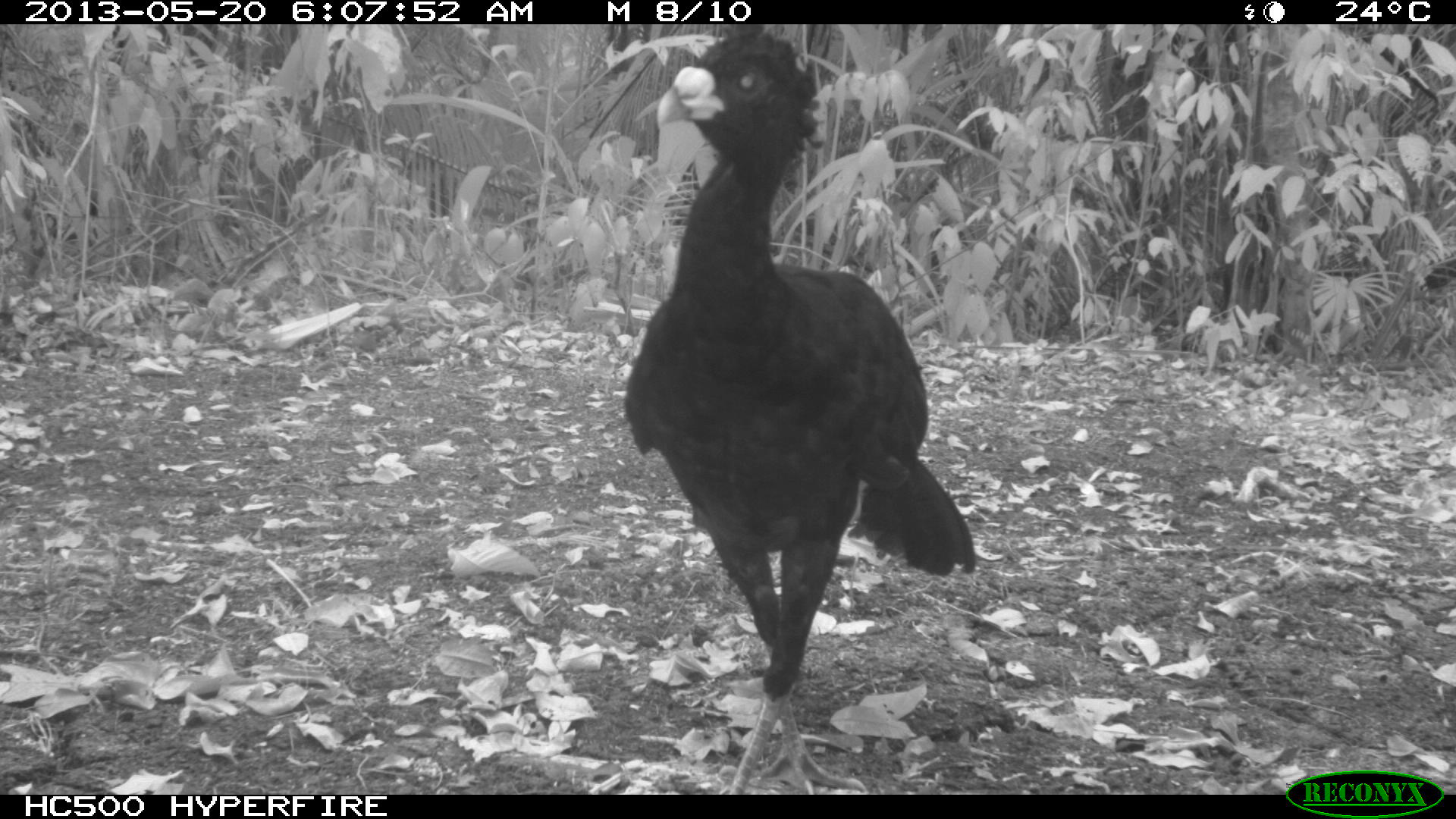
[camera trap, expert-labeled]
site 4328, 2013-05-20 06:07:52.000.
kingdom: Animalia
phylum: Chordata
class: Aves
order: Galliformes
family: Cracidae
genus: Crax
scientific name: Crax rubra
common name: great curassow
Crax rubra (great curassow), count 1, sex male.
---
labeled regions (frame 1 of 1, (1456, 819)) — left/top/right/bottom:
crax rubra: 625/32/975/795